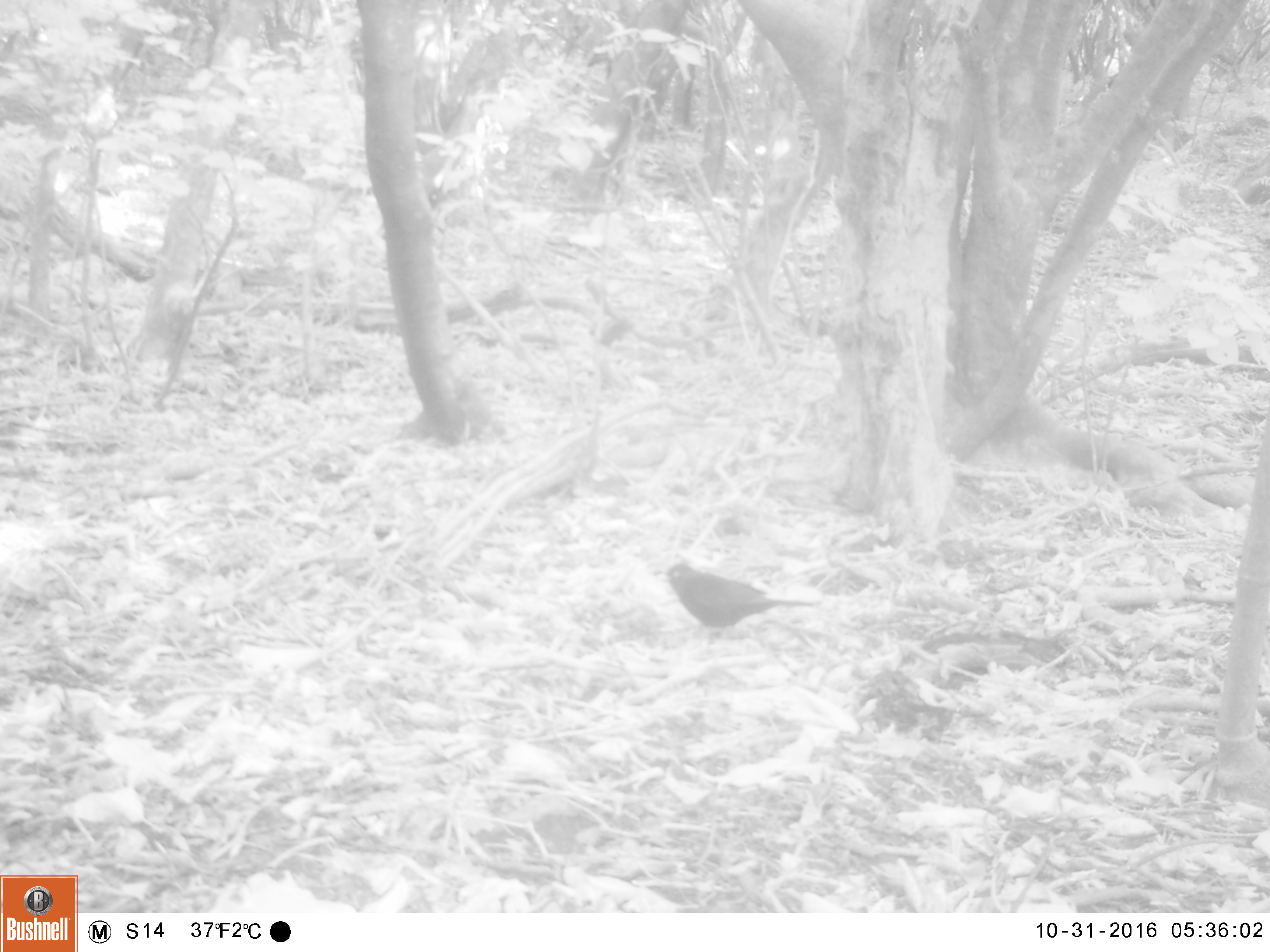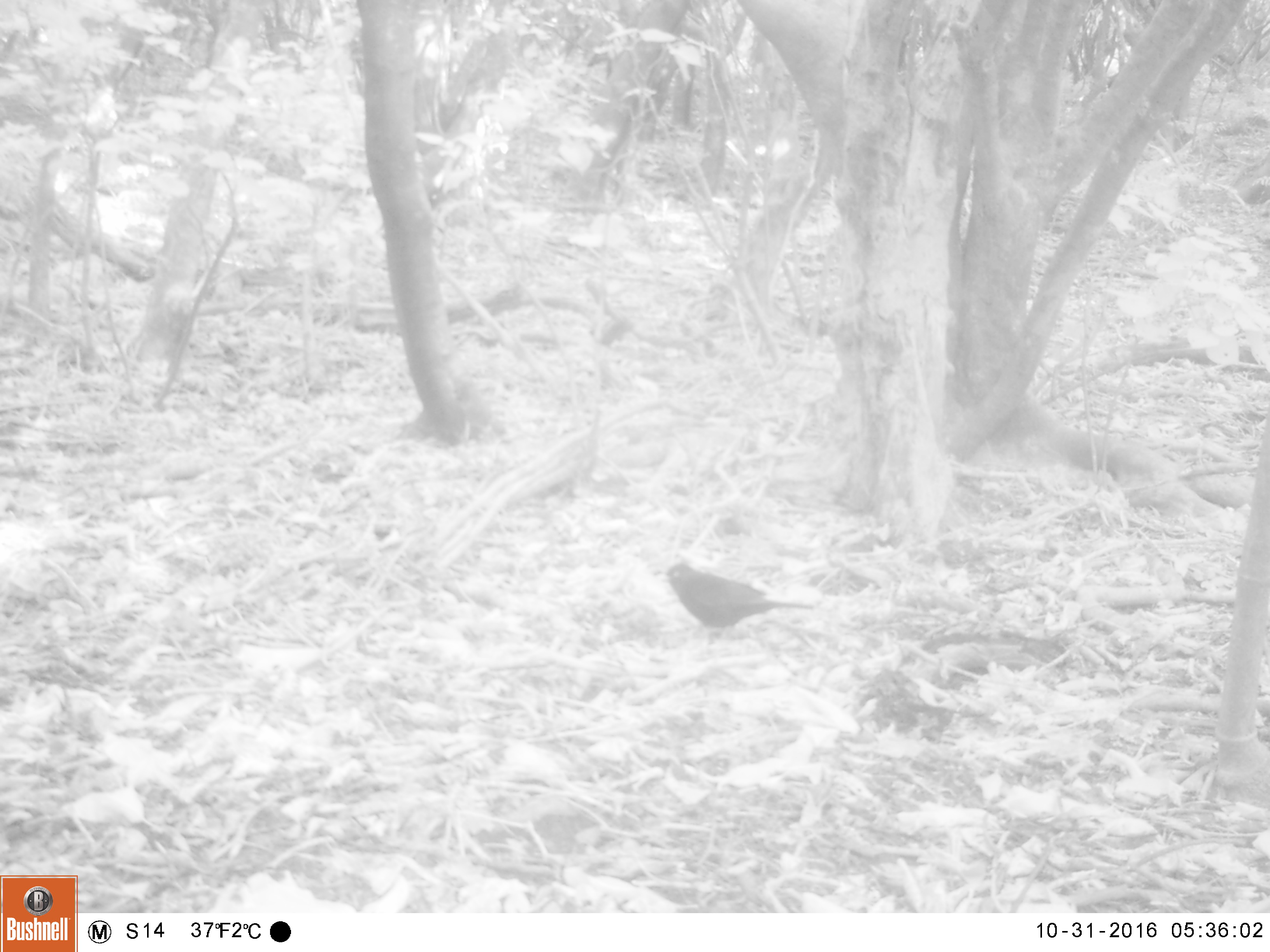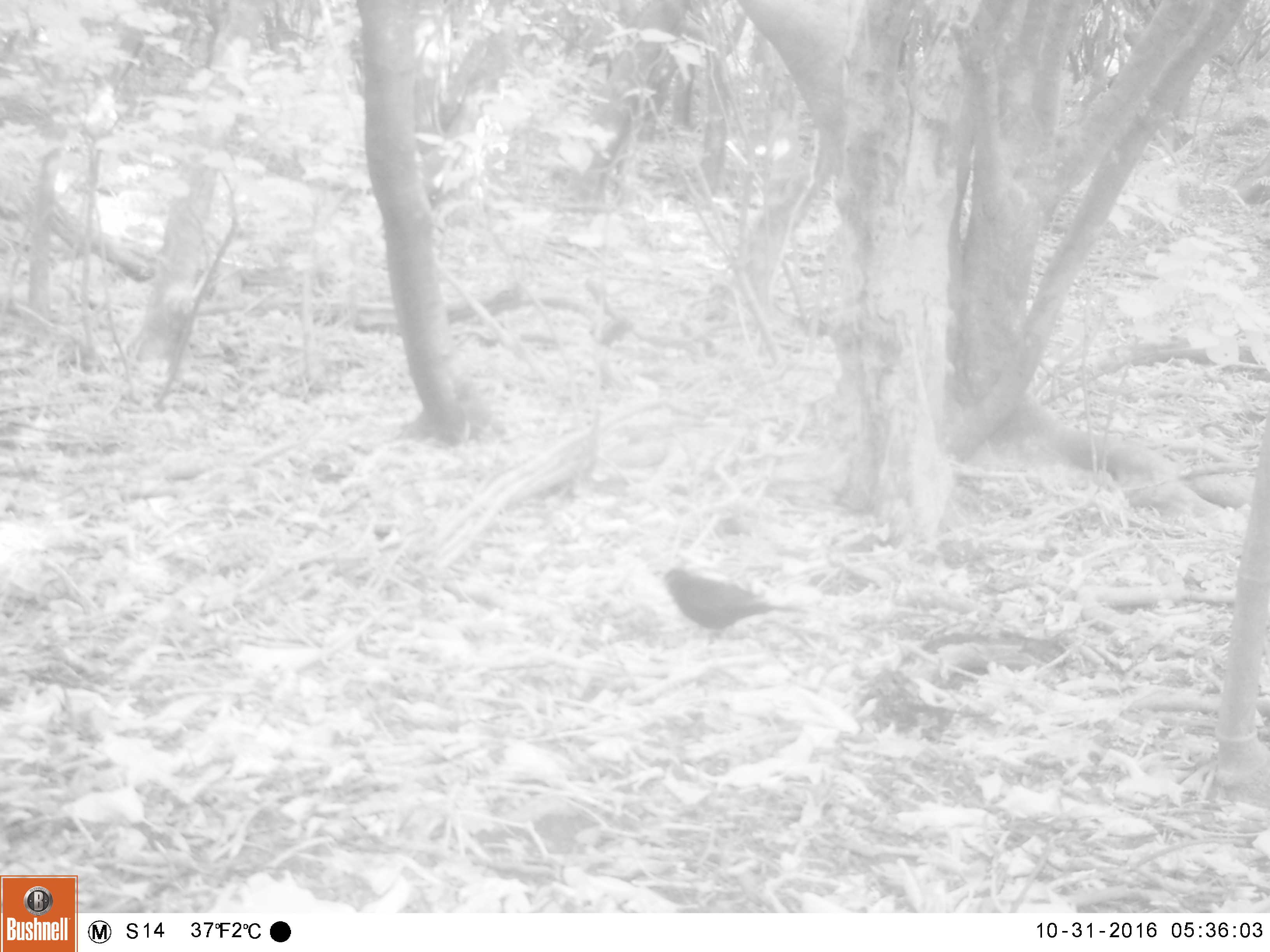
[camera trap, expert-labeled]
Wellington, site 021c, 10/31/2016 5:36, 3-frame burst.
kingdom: Animalia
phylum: Chordata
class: Aves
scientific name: Aves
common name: bird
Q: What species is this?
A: Bird (Aves).